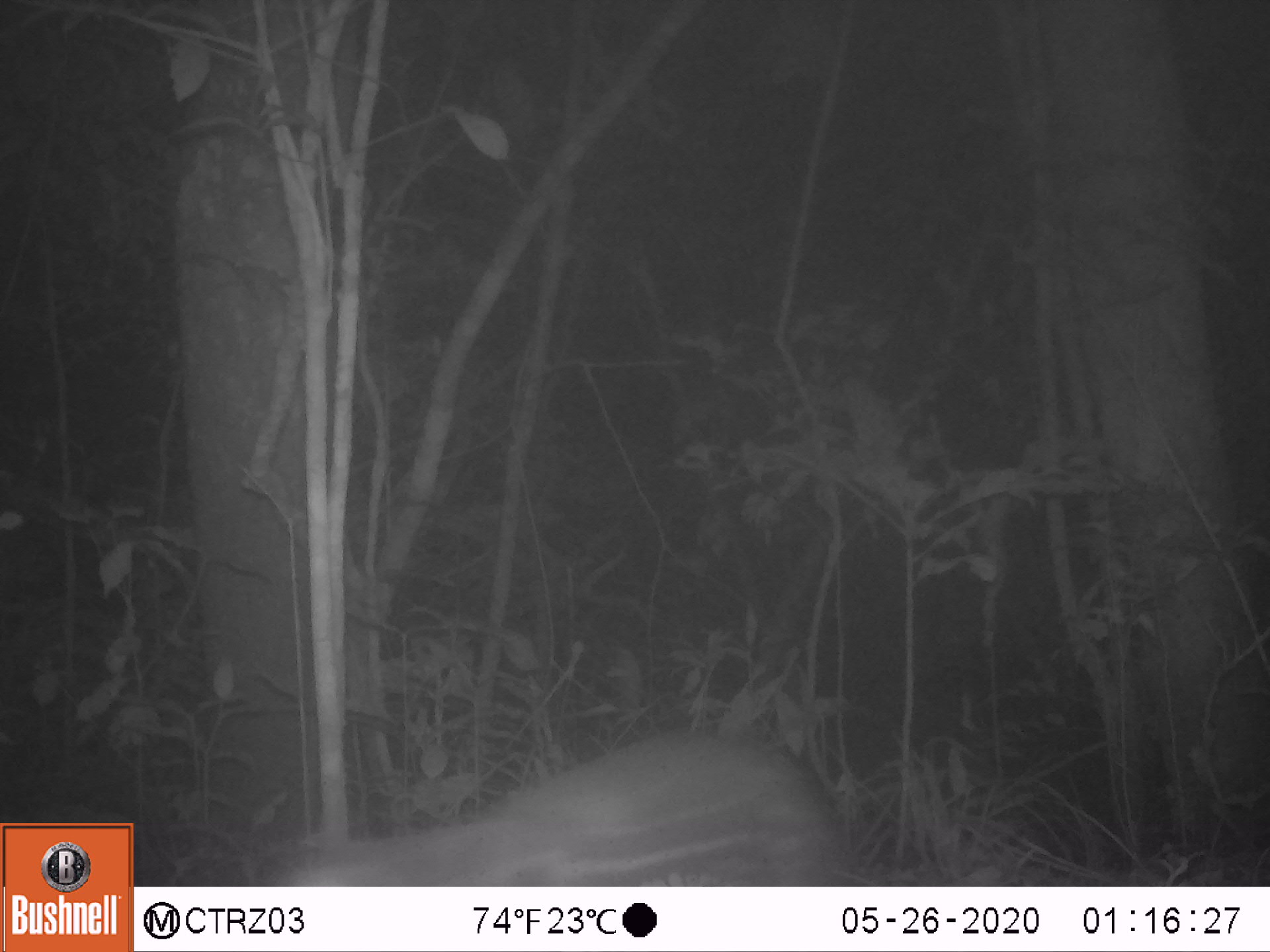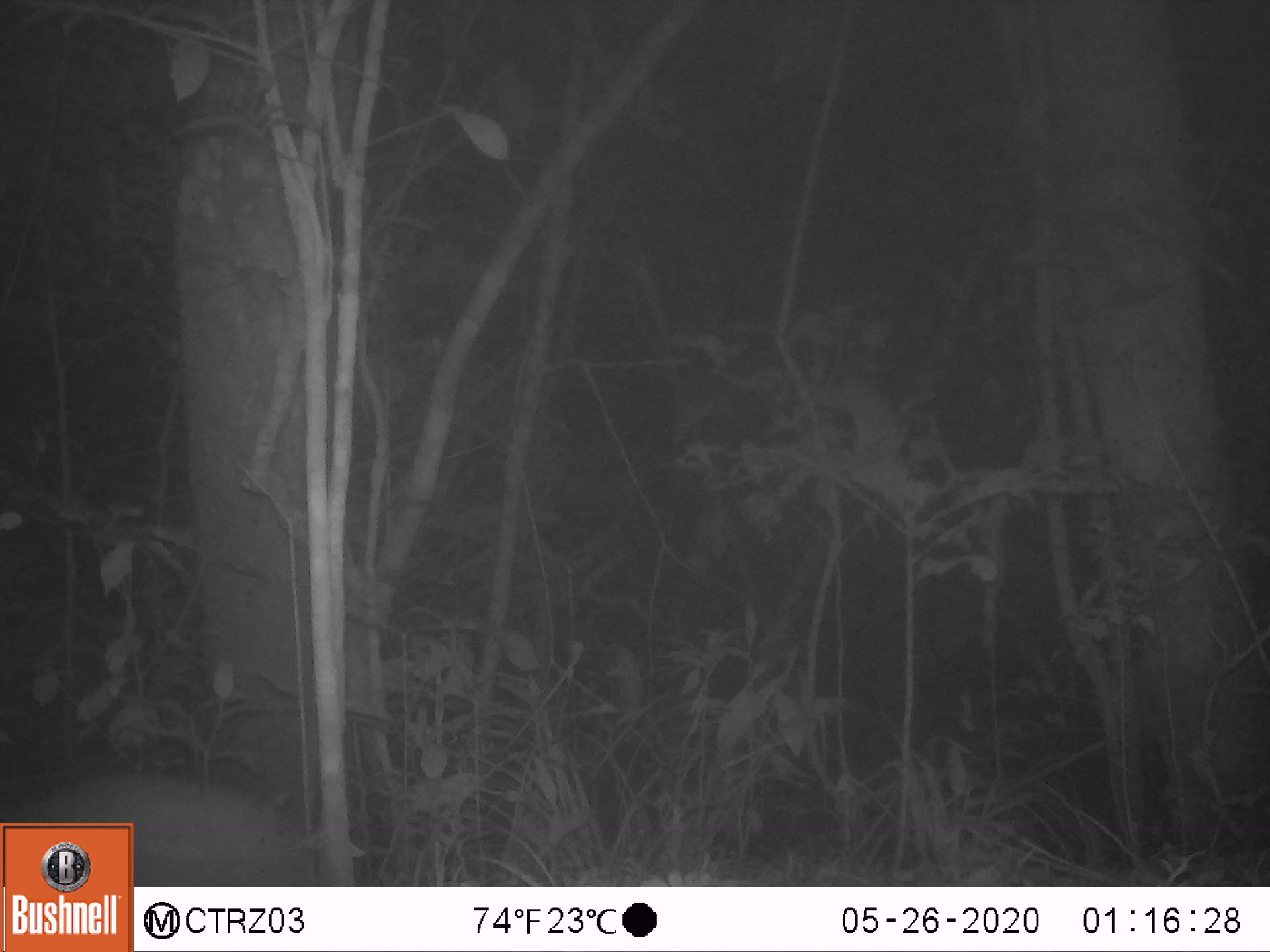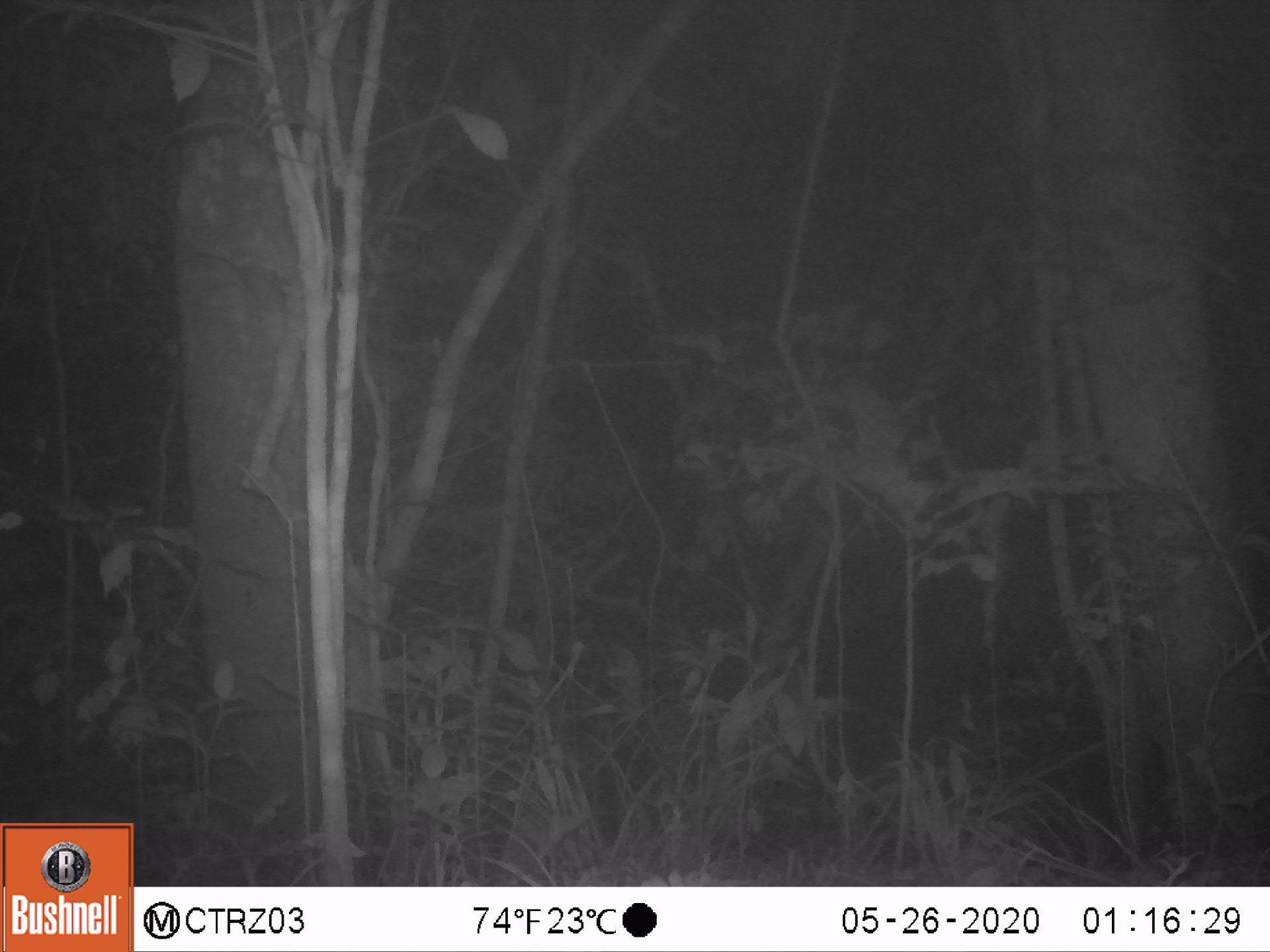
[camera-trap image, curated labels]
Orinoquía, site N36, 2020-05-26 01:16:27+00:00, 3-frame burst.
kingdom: Animalia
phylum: Chordata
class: Mammalia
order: Rodentia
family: Cuniculidae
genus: Cuniculus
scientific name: Cuniculus paca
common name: spotted paca